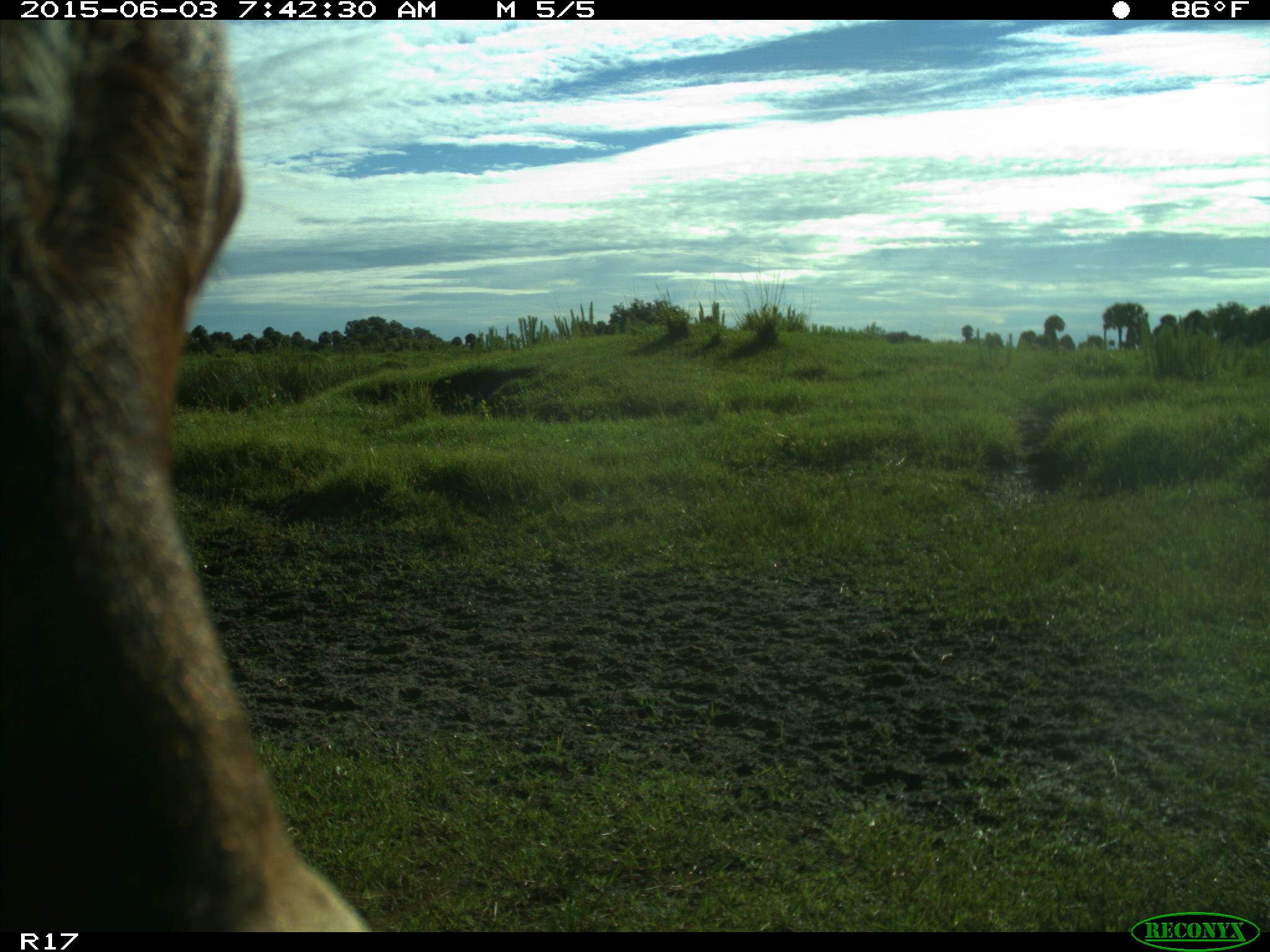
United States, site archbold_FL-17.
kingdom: Animalia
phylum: Chordata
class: Mammalia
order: Artiodactyla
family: Bovidae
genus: Bos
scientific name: Bos taurus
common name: domestic cow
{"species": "Bos taurus (domestic cow)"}